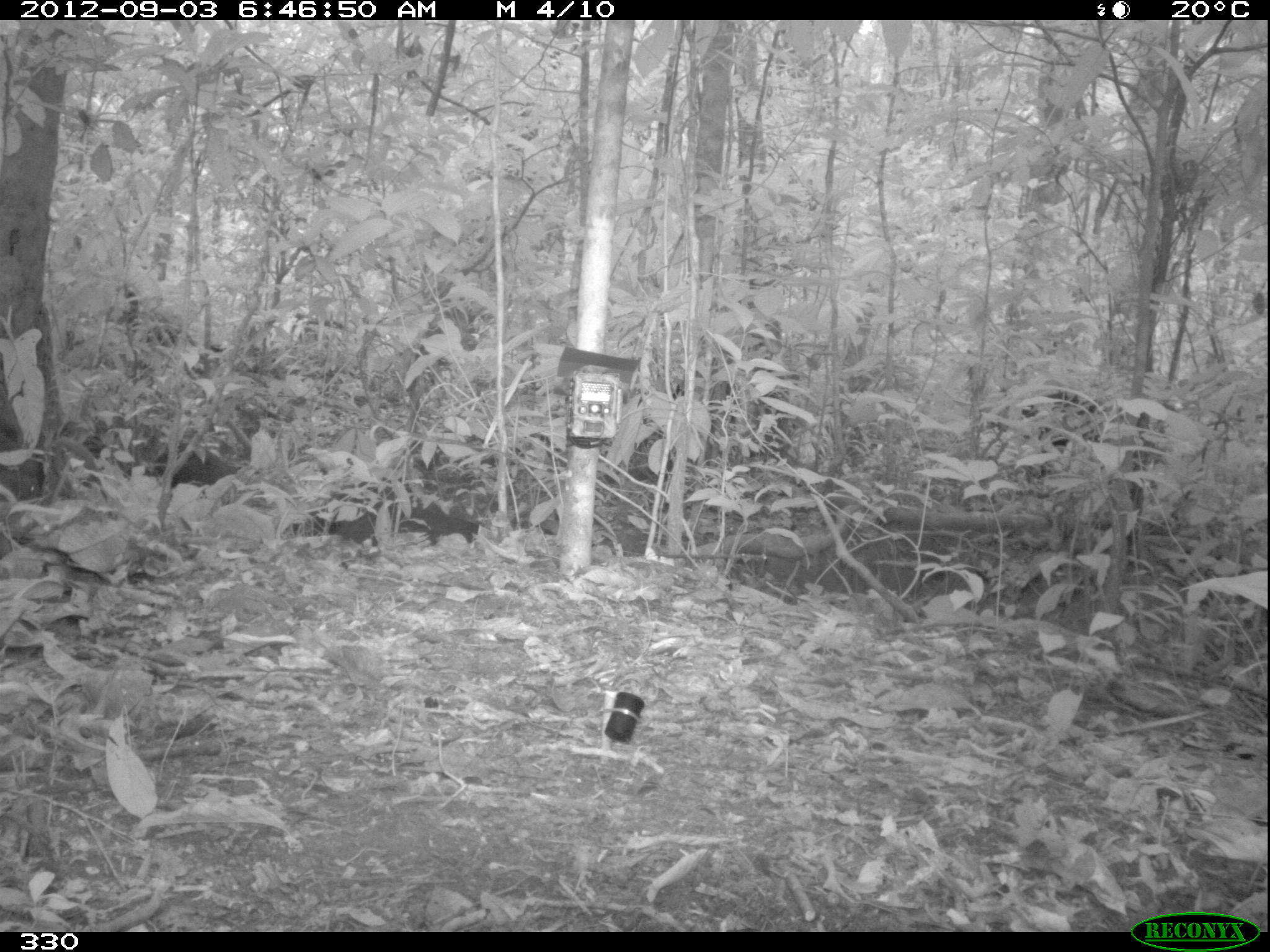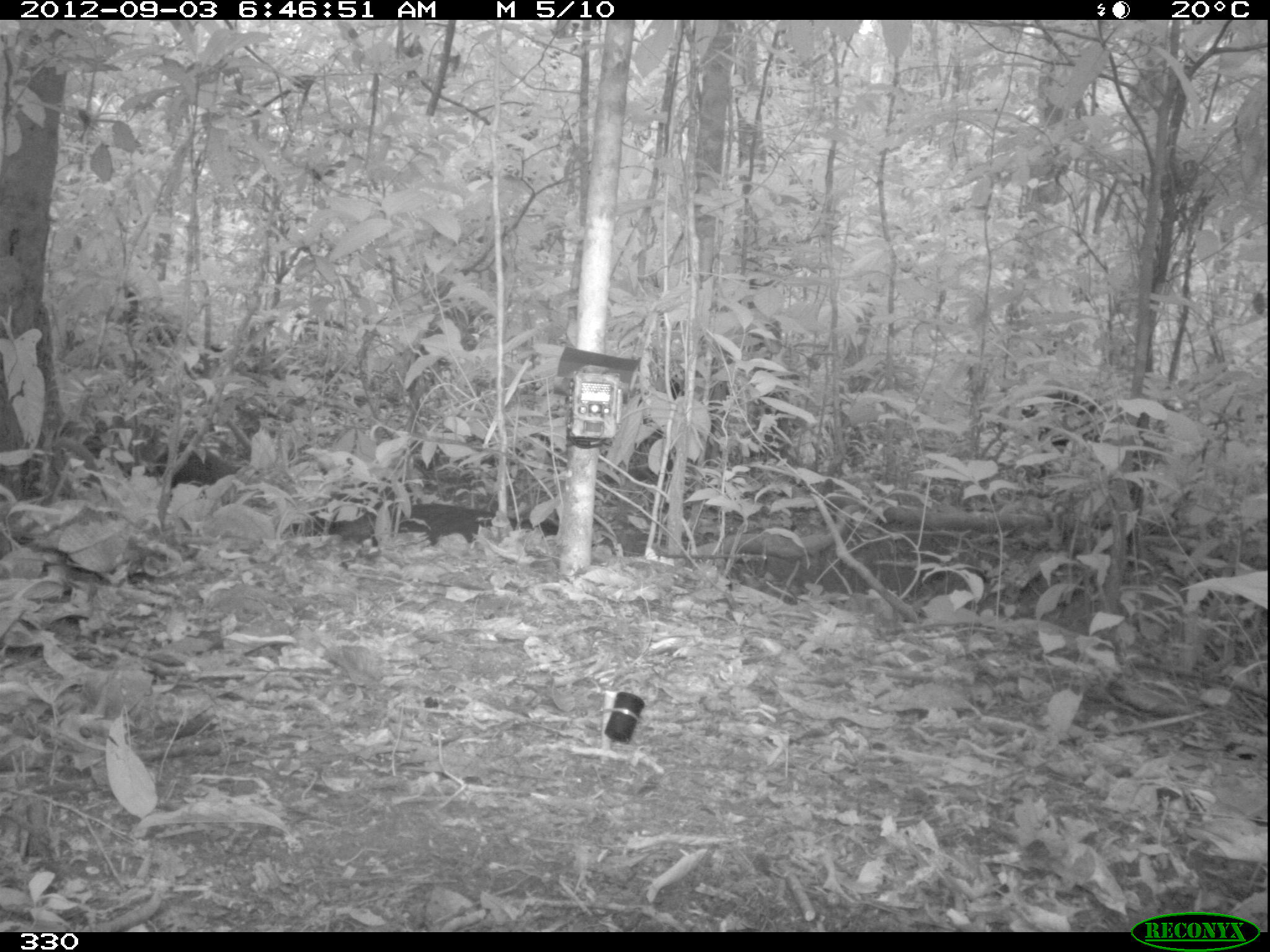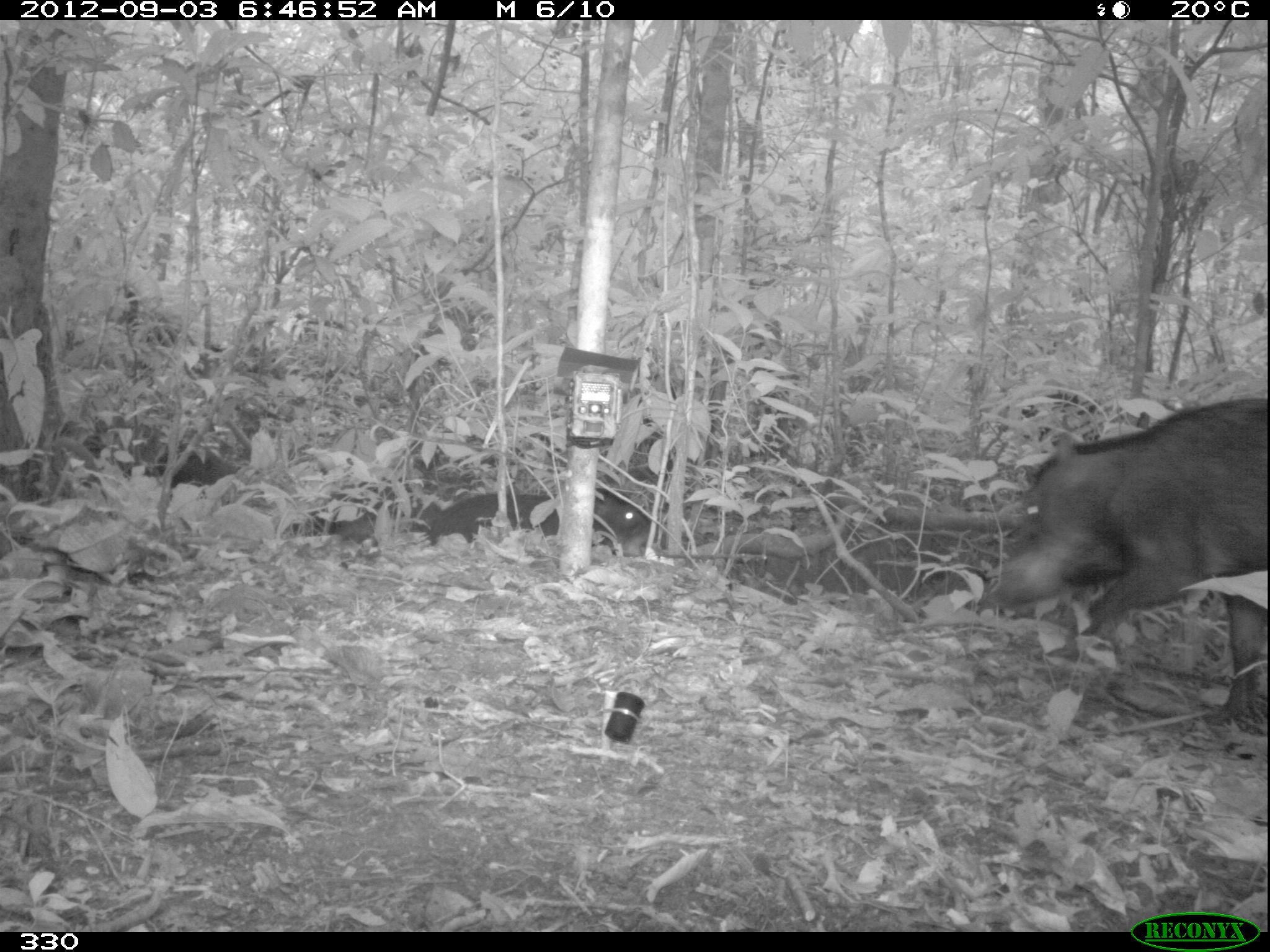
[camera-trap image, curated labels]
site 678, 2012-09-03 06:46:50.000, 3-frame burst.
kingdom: Animalia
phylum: Chordata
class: Mammalia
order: Artiodactyla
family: Tayassuidae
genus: Tayassu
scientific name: Tayassu pecari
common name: white-lipped peccary